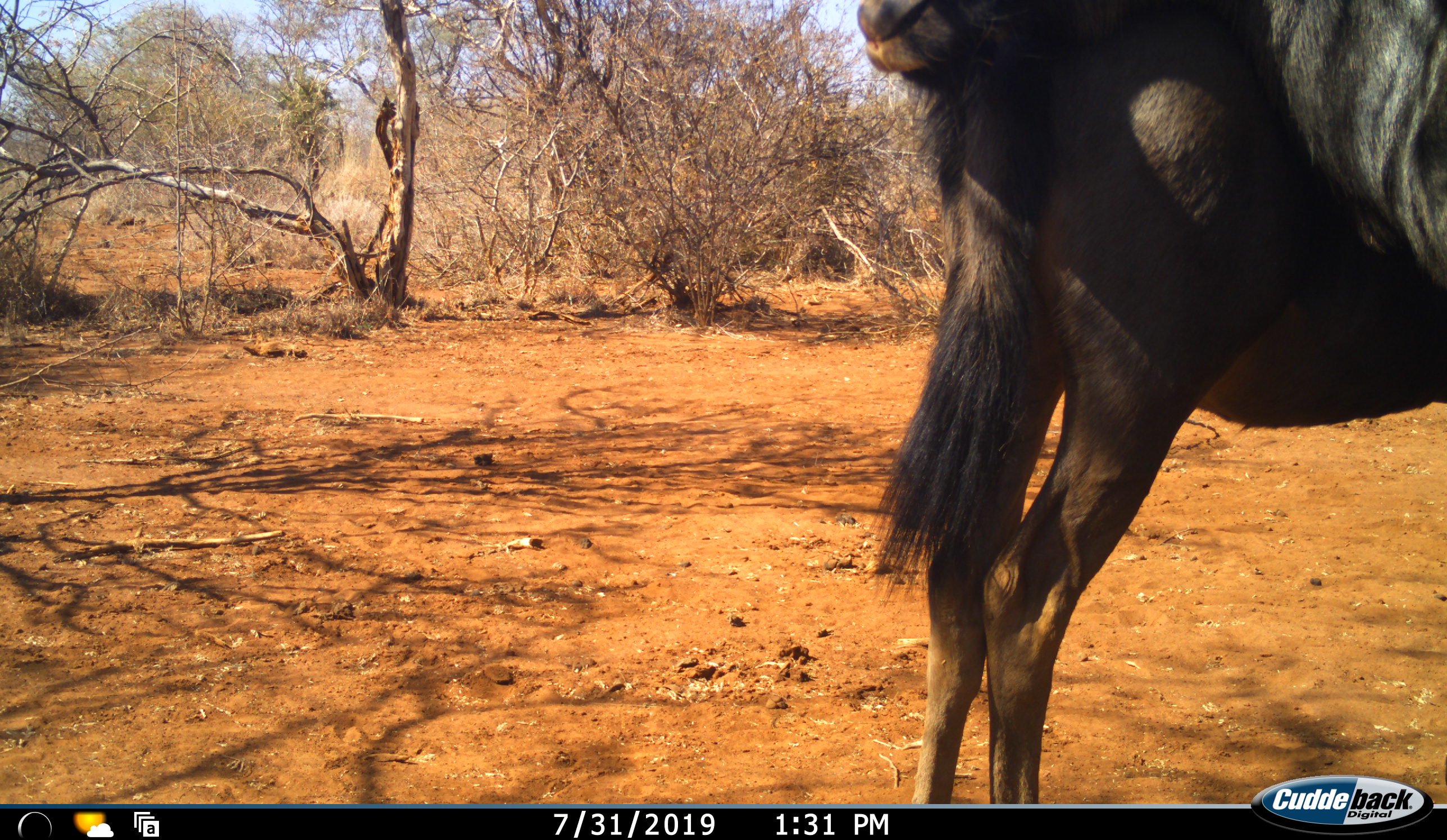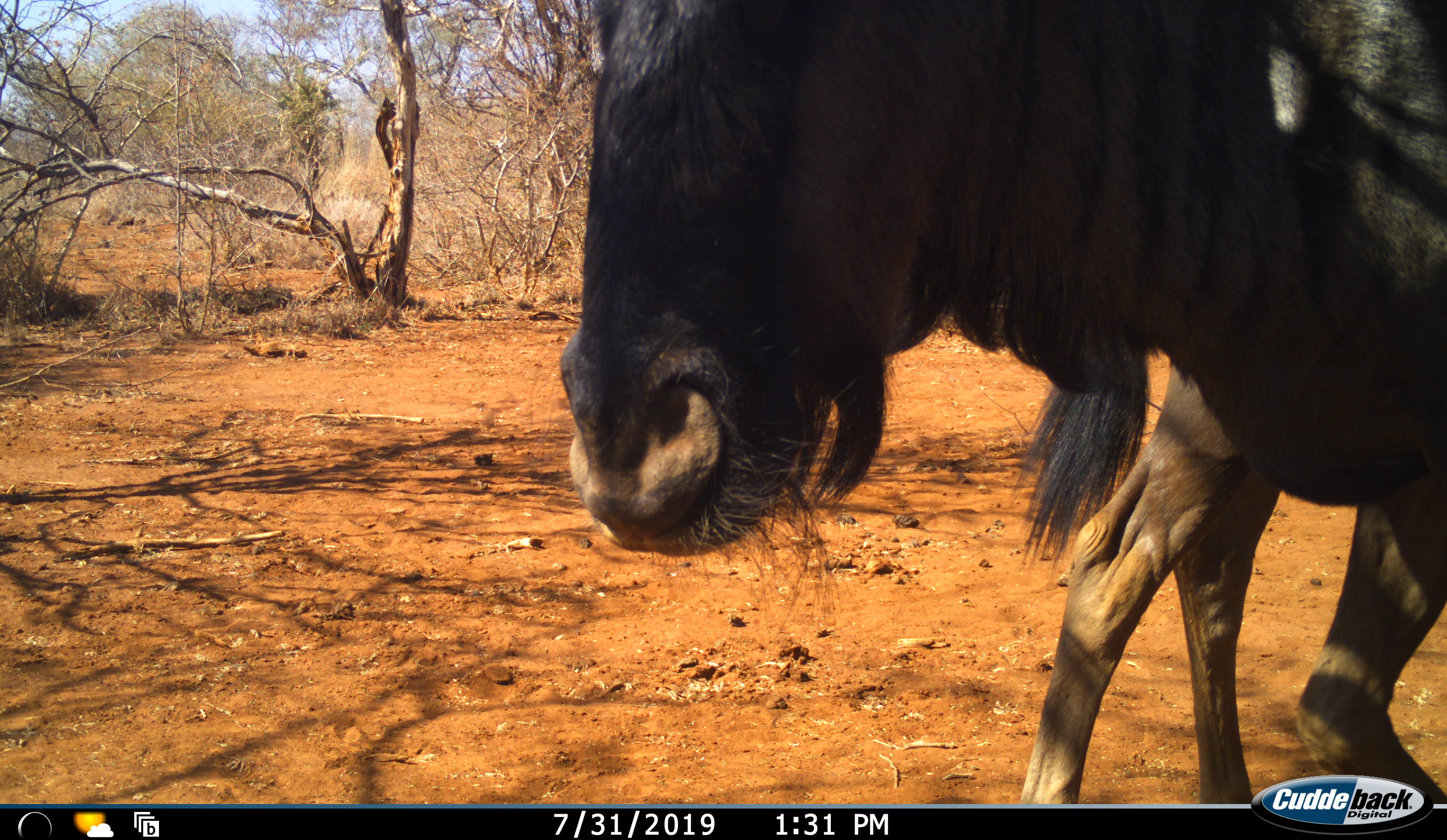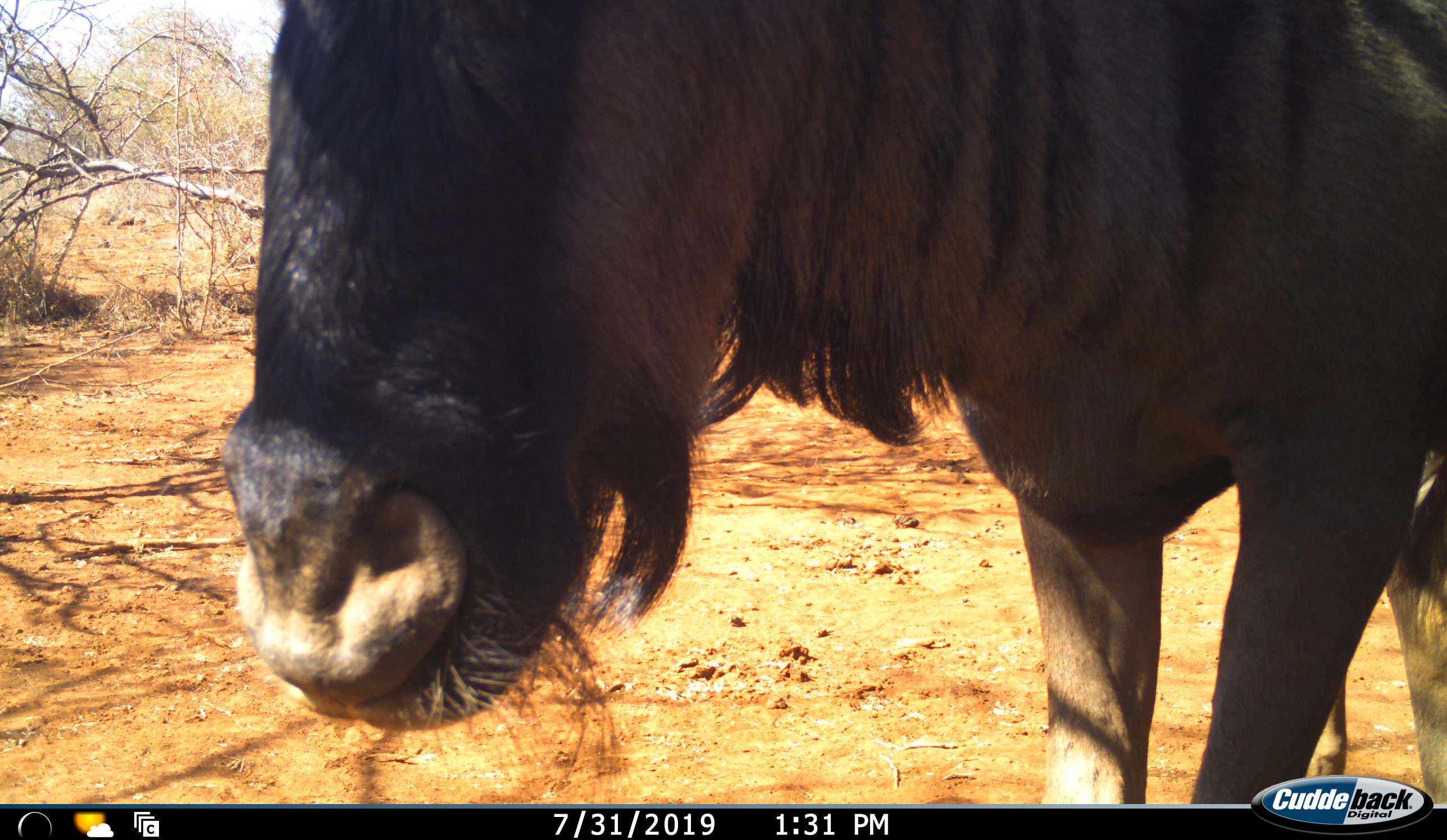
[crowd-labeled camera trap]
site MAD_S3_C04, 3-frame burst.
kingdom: Animalia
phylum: Chordata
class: Mammalia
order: Artiodactyla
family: Bovidae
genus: Connochaetes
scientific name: Connochaetes taurinus taurinus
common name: blue wildebeest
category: wildebeestblue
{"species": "wildebeestblue (blue wildebeest) (Connochaetes taurinus taurinus)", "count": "1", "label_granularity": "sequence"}